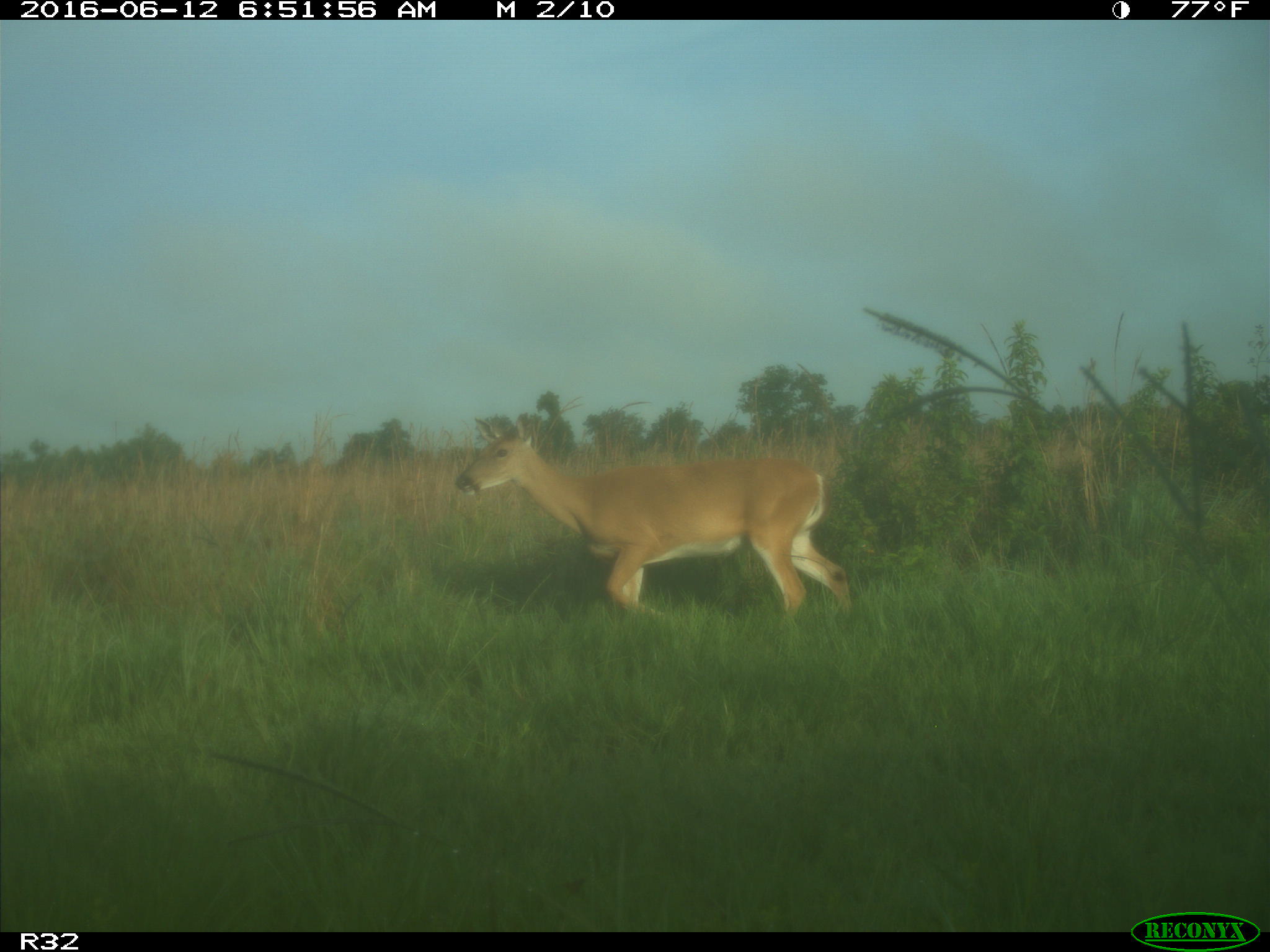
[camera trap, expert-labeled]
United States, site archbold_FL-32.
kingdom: Animalia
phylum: Chordata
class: Mammalia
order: Artiodactyla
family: Cervidae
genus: Odocoileus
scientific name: Odocoileus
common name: deer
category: unidentified deer